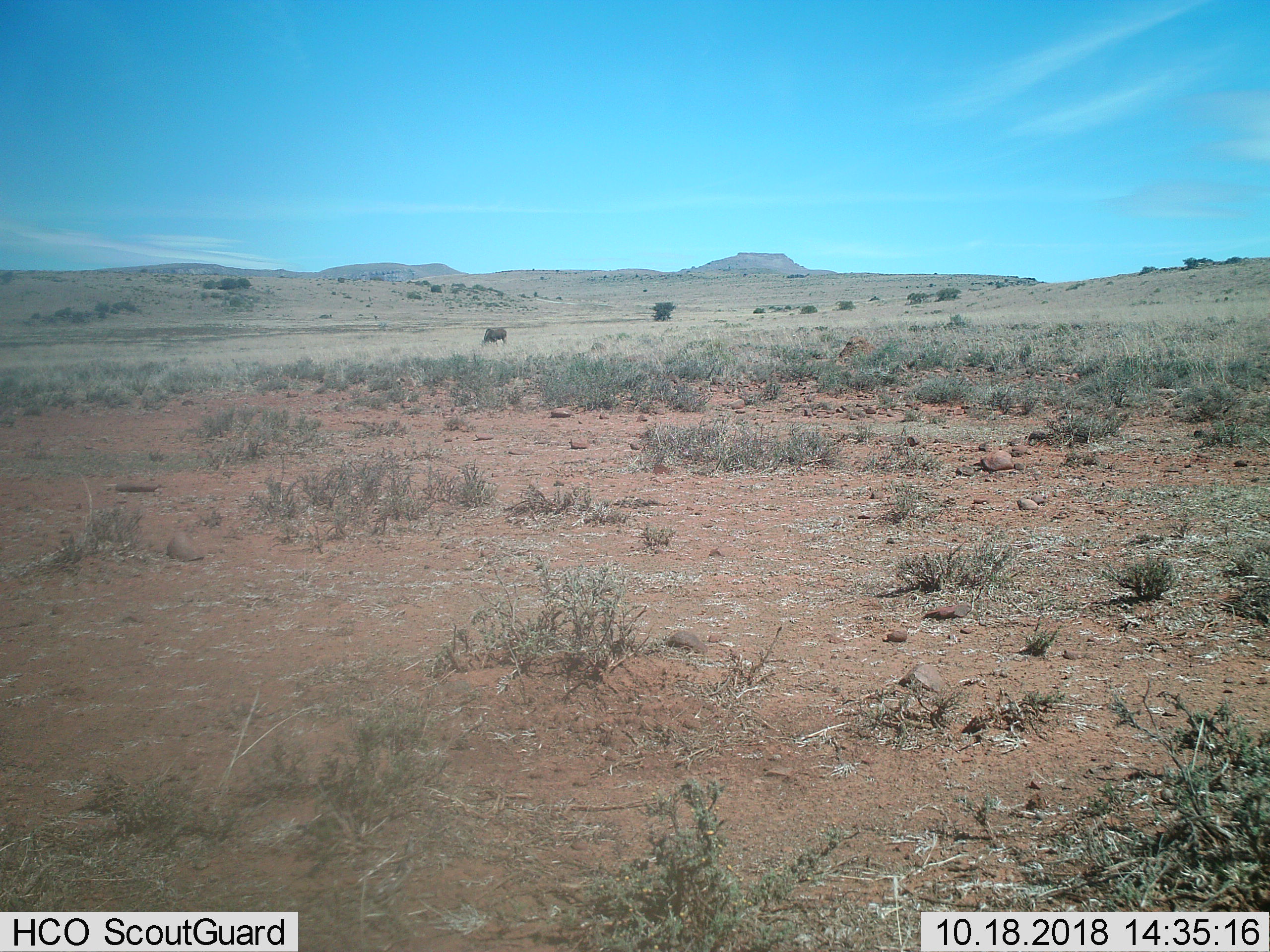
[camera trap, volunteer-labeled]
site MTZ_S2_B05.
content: unidentified animal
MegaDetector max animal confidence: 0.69